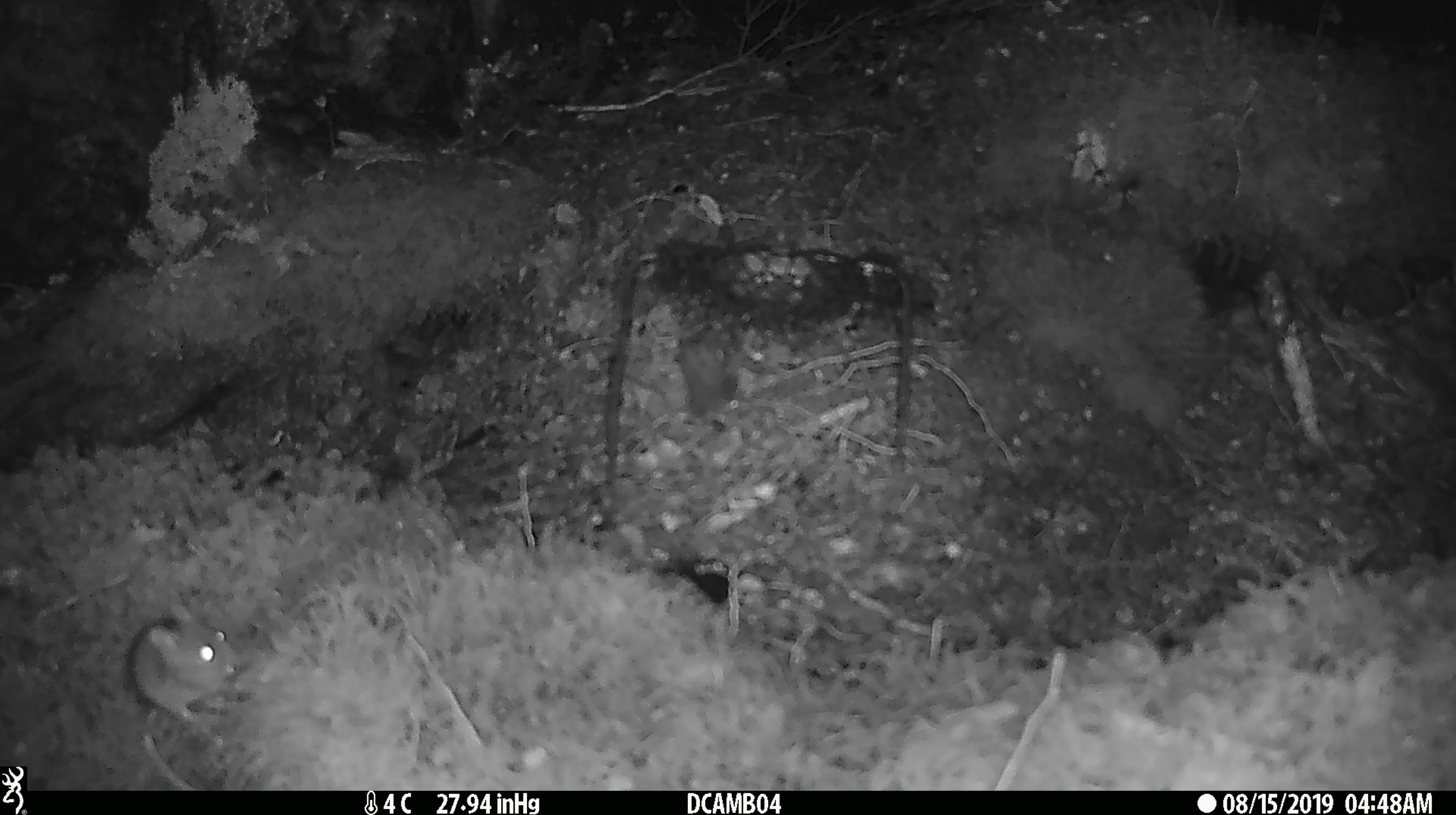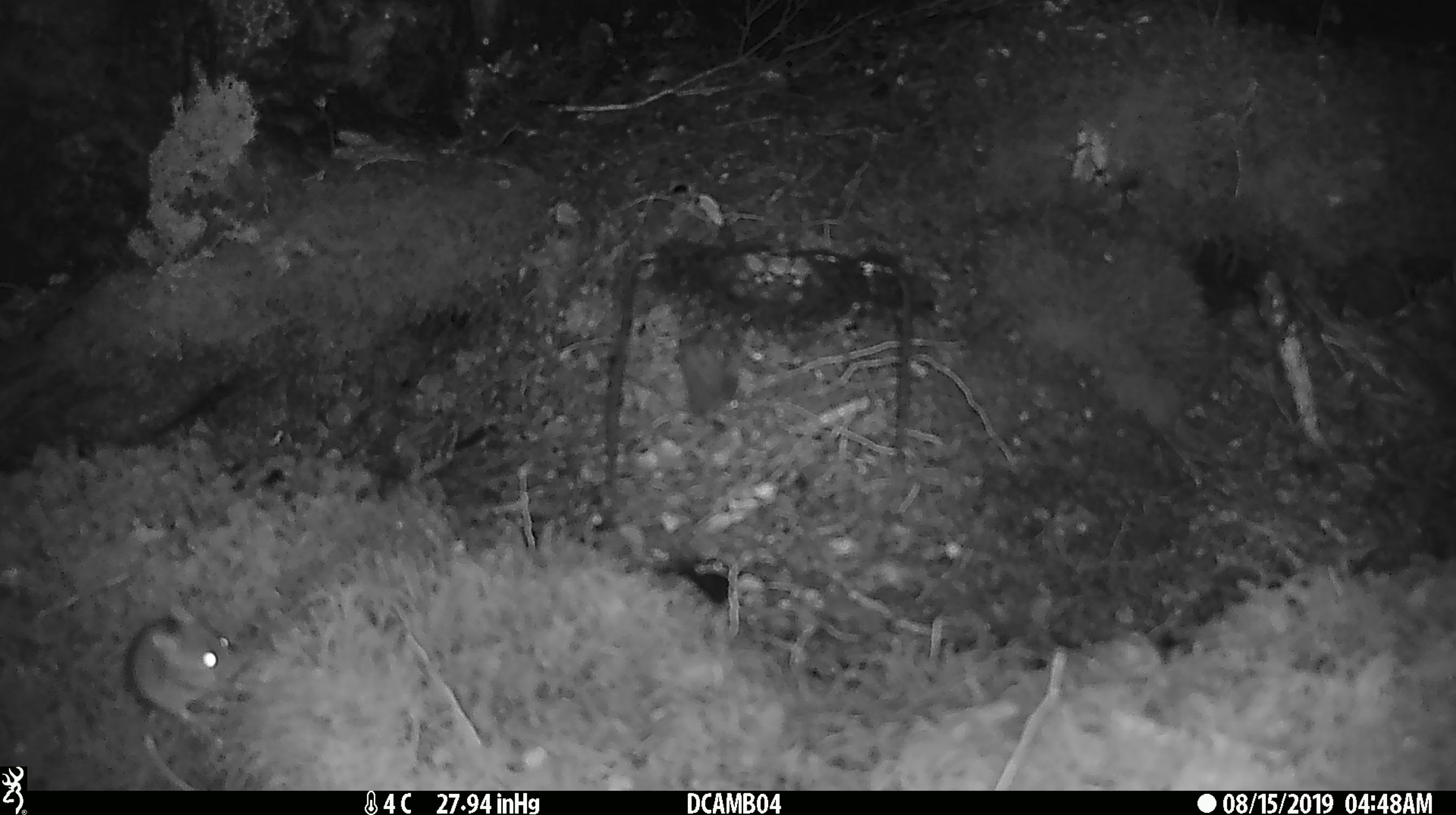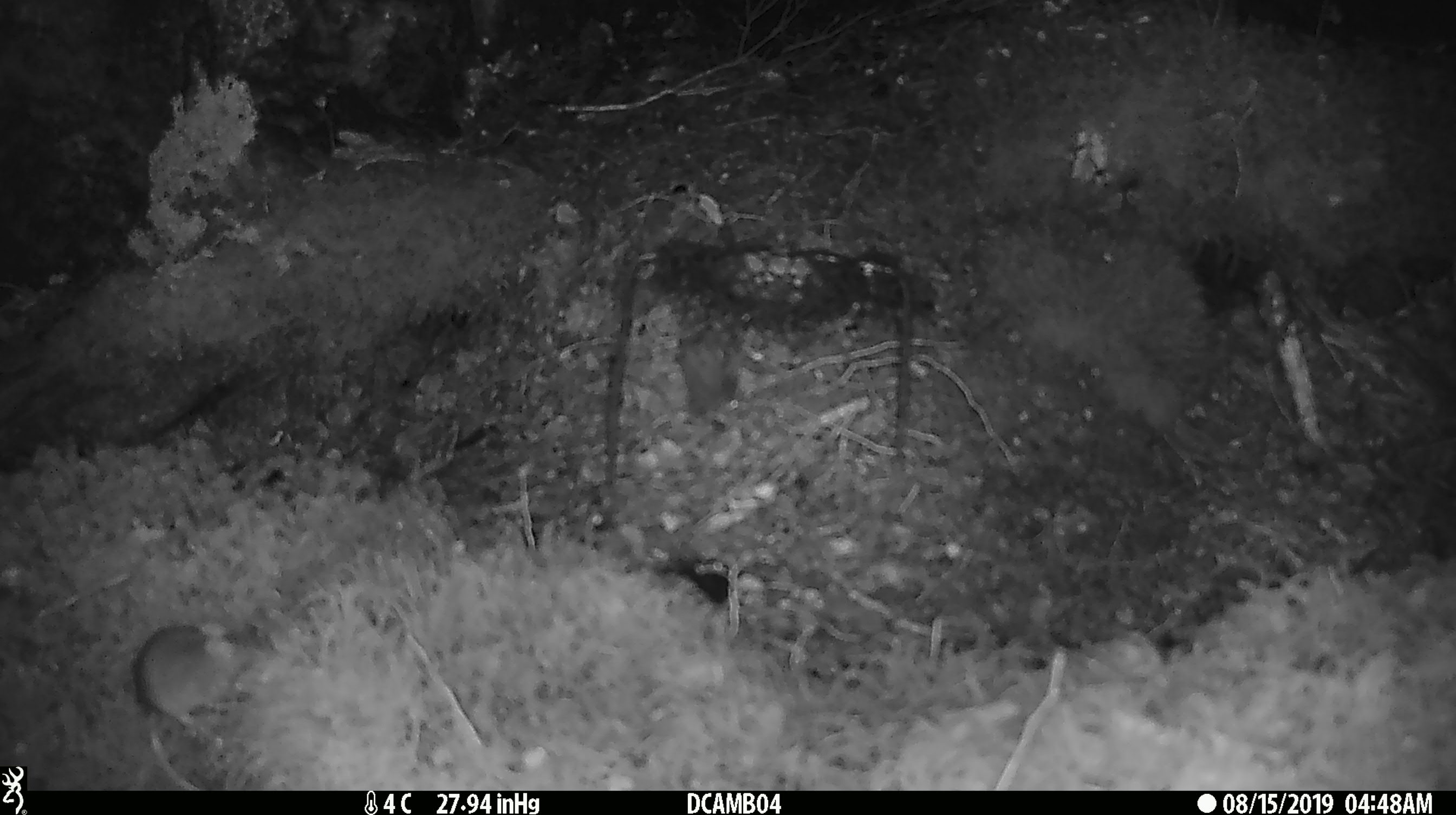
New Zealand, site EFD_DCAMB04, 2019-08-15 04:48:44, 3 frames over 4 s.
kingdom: Animalia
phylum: Chordata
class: Mammalia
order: Rodentia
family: Muridae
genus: Mus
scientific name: Mus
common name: mouse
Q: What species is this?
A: Mouse (Mus).